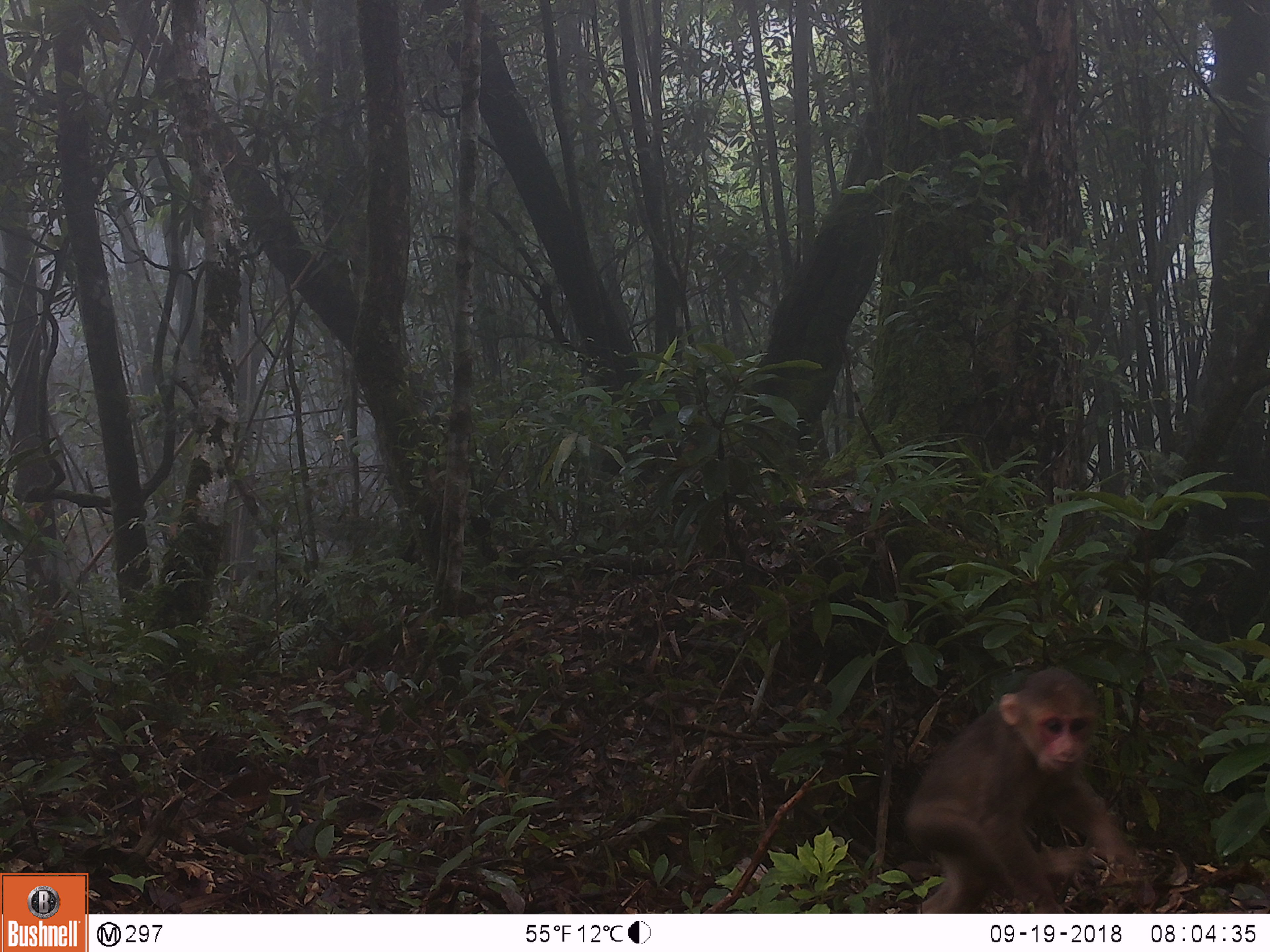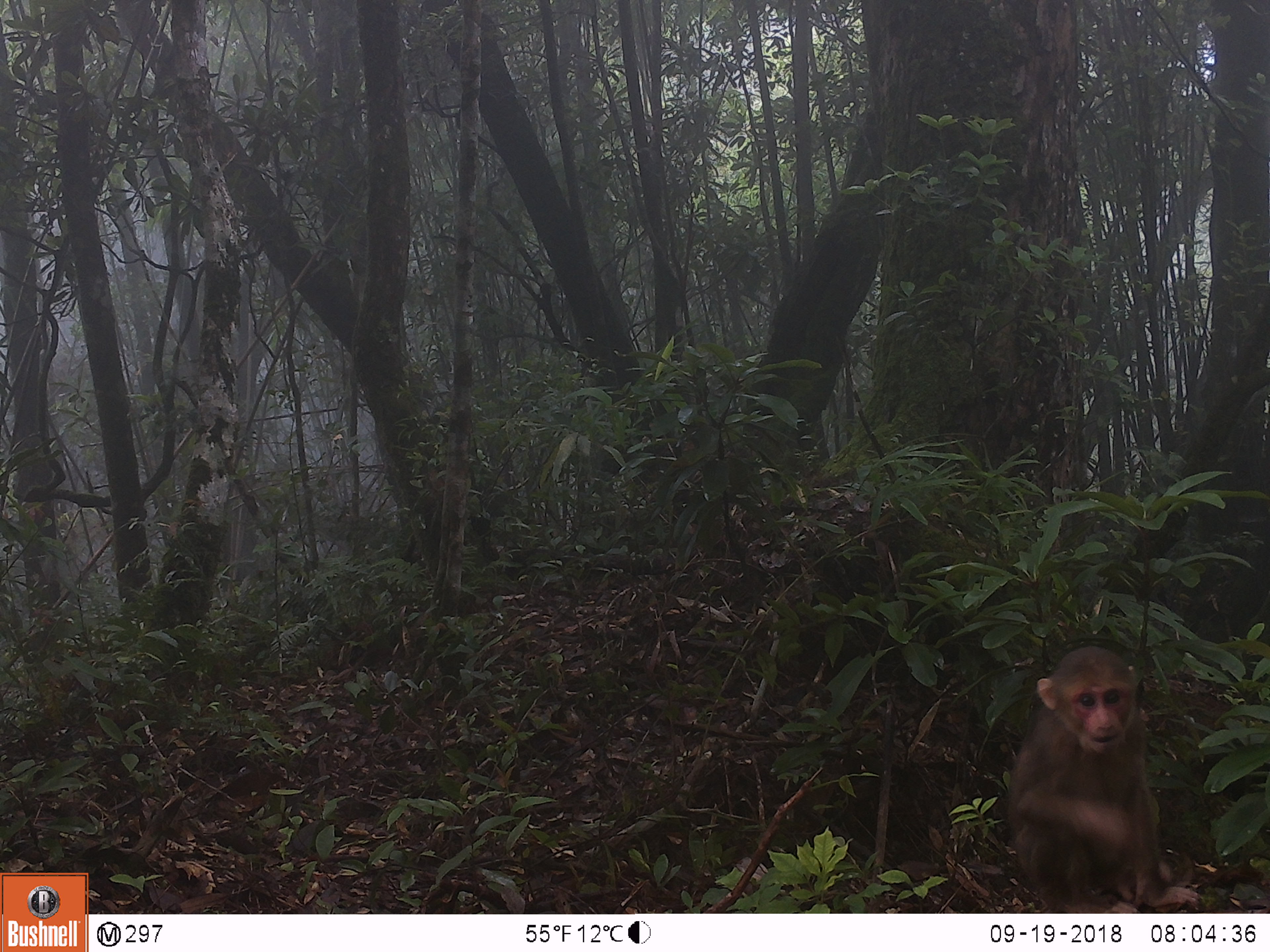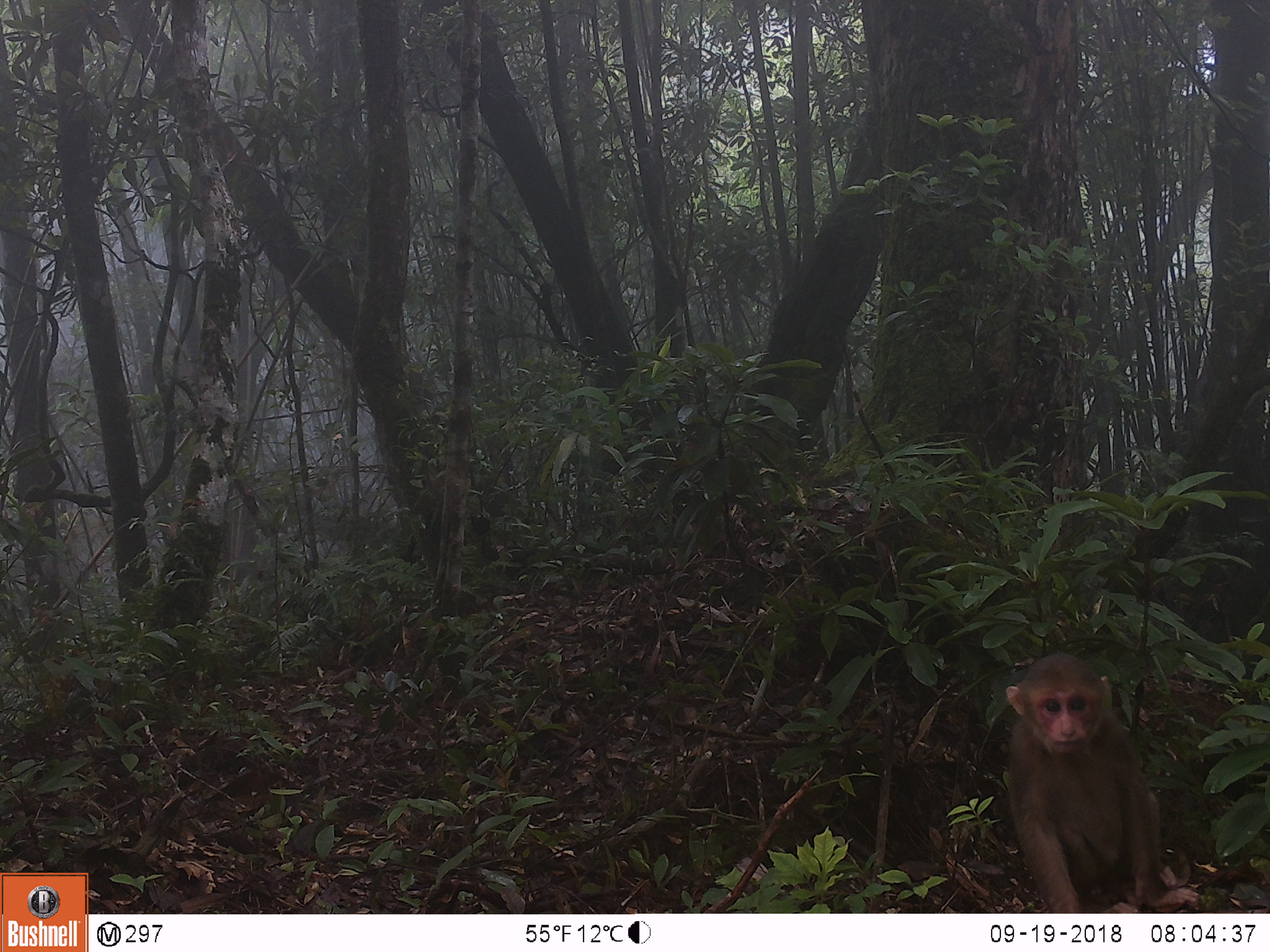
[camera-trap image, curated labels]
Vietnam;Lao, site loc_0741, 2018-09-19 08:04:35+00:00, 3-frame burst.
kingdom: Animalia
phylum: Chordata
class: Mammalia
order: Primates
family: Cercopithecidae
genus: Macaca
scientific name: Macaca arctoides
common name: stump-tailed macaque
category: stump tailed macaque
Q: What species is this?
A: Stump tailed macaque (stump-tailed macaque) (Macaca arctoides).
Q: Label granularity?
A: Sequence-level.